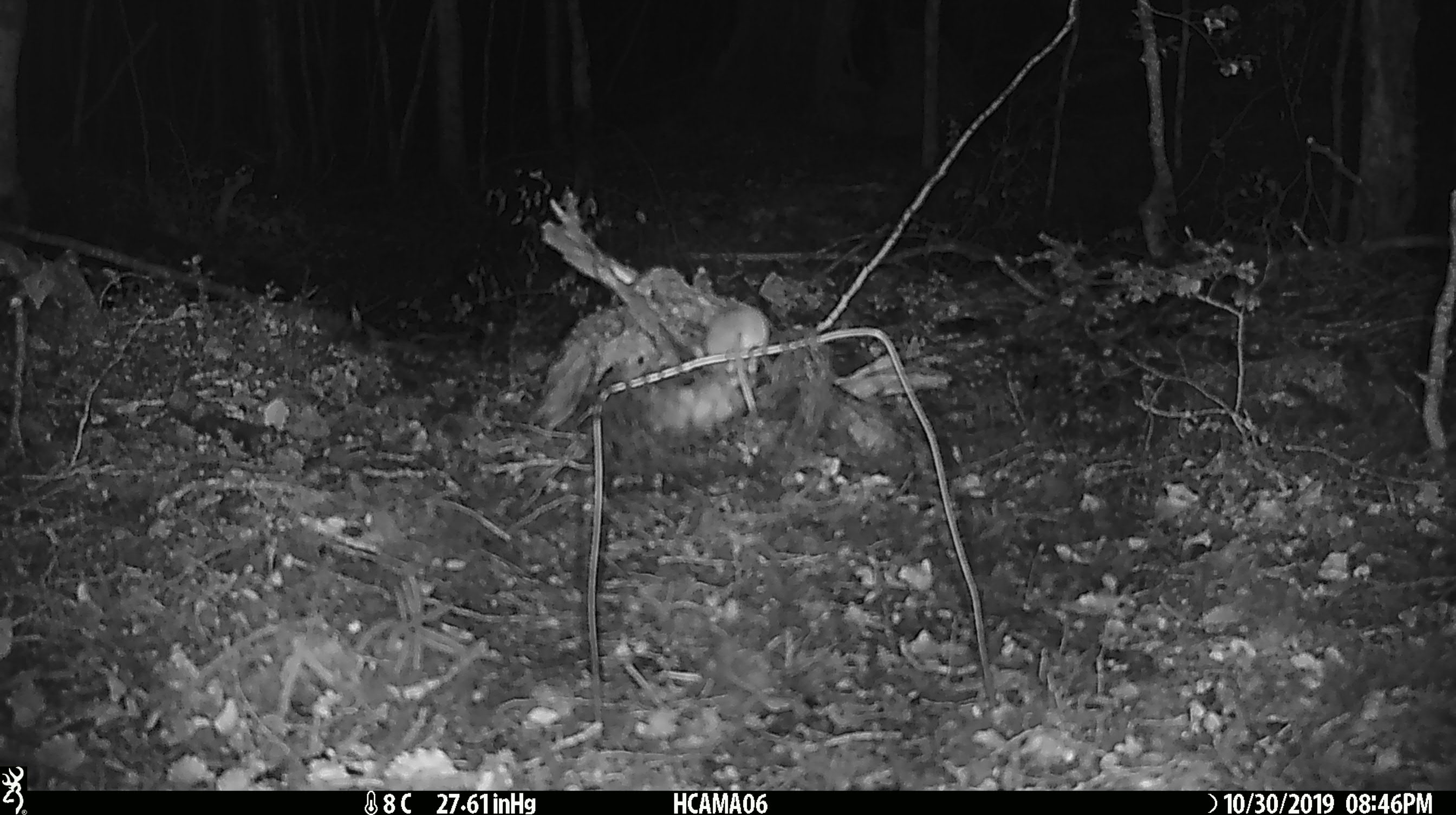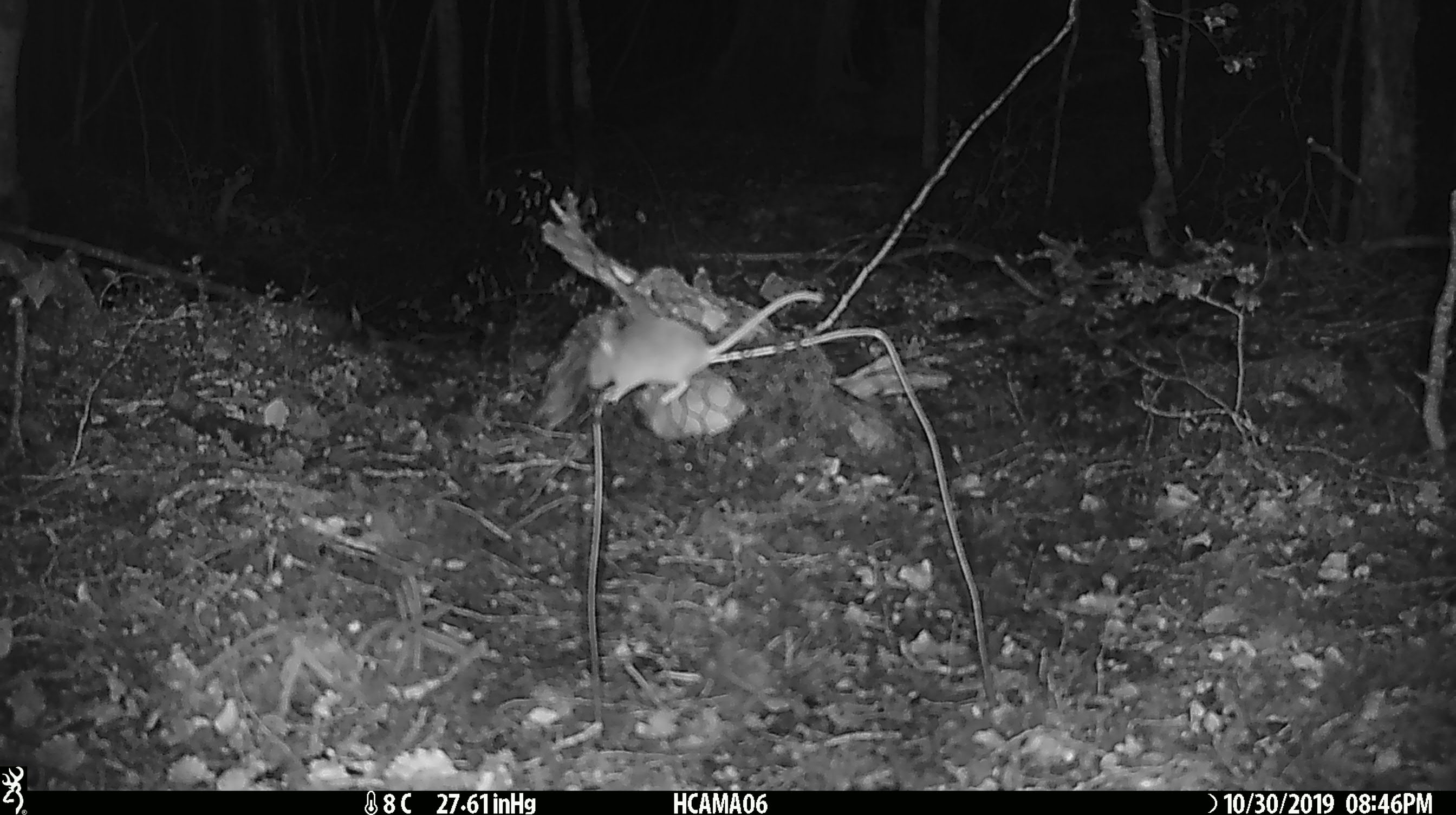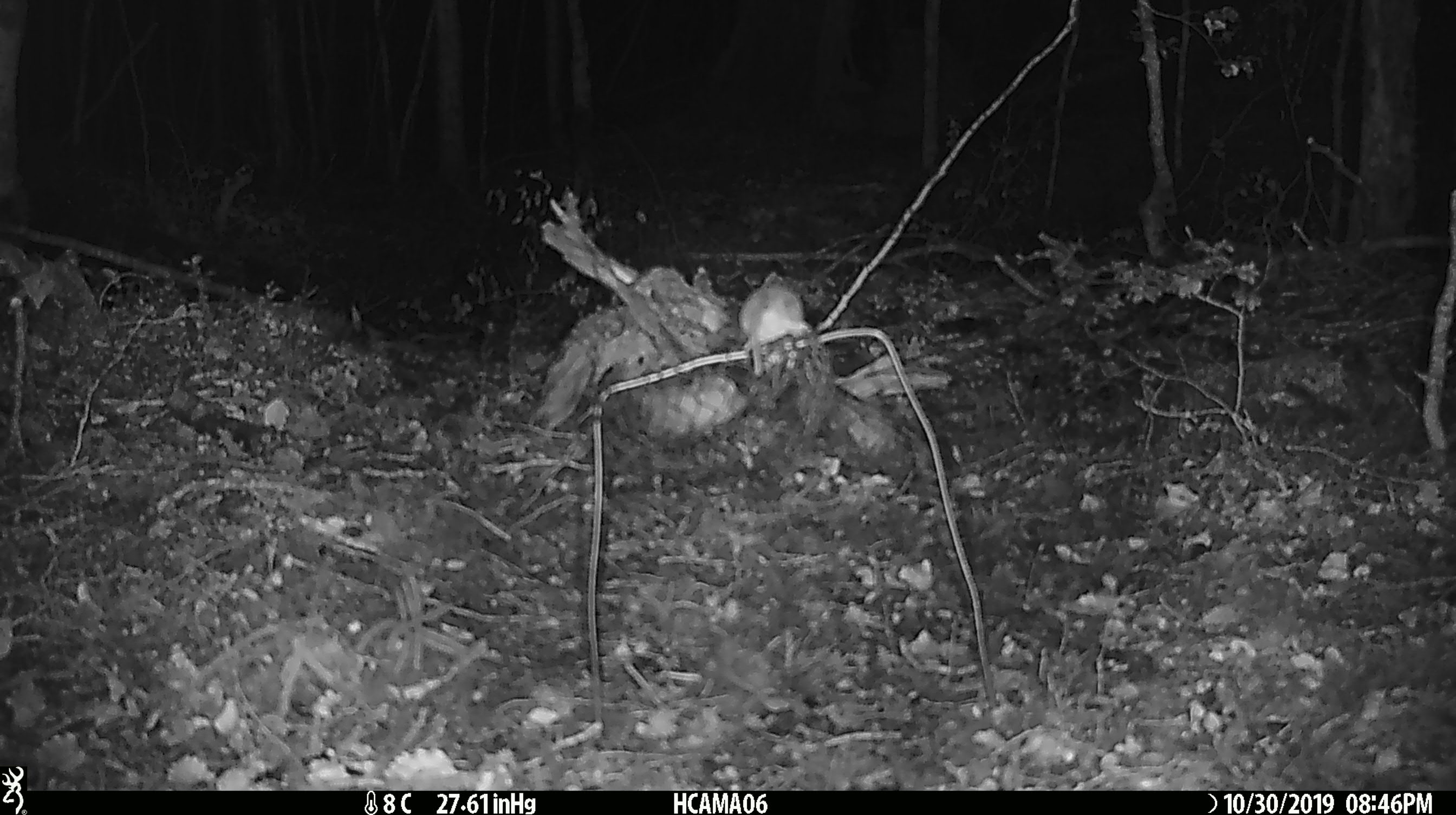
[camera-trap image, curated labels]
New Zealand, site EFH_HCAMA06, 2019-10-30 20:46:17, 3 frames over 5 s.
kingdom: Animalia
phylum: Chordata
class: Mammalia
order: Rodentia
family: Muridae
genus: Mus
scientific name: Mus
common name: mouse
Mouse (Mus).